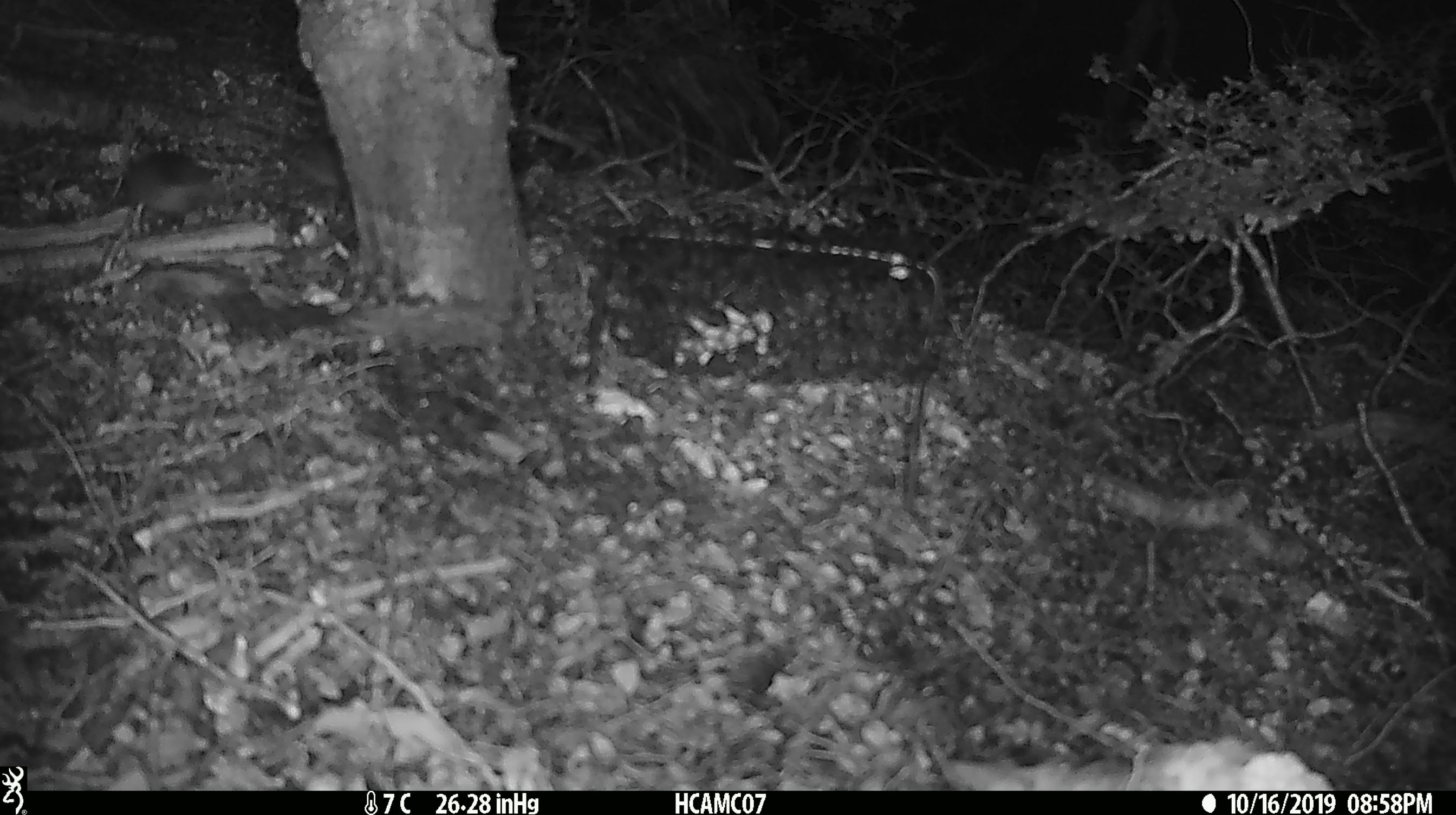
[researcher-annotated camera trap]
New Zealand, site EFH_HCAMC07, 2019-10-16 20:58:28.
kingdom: Animalia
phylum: Chordata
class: Mammalia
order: Rodentia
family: Muridae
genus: Mus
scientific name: Mus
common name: mouse